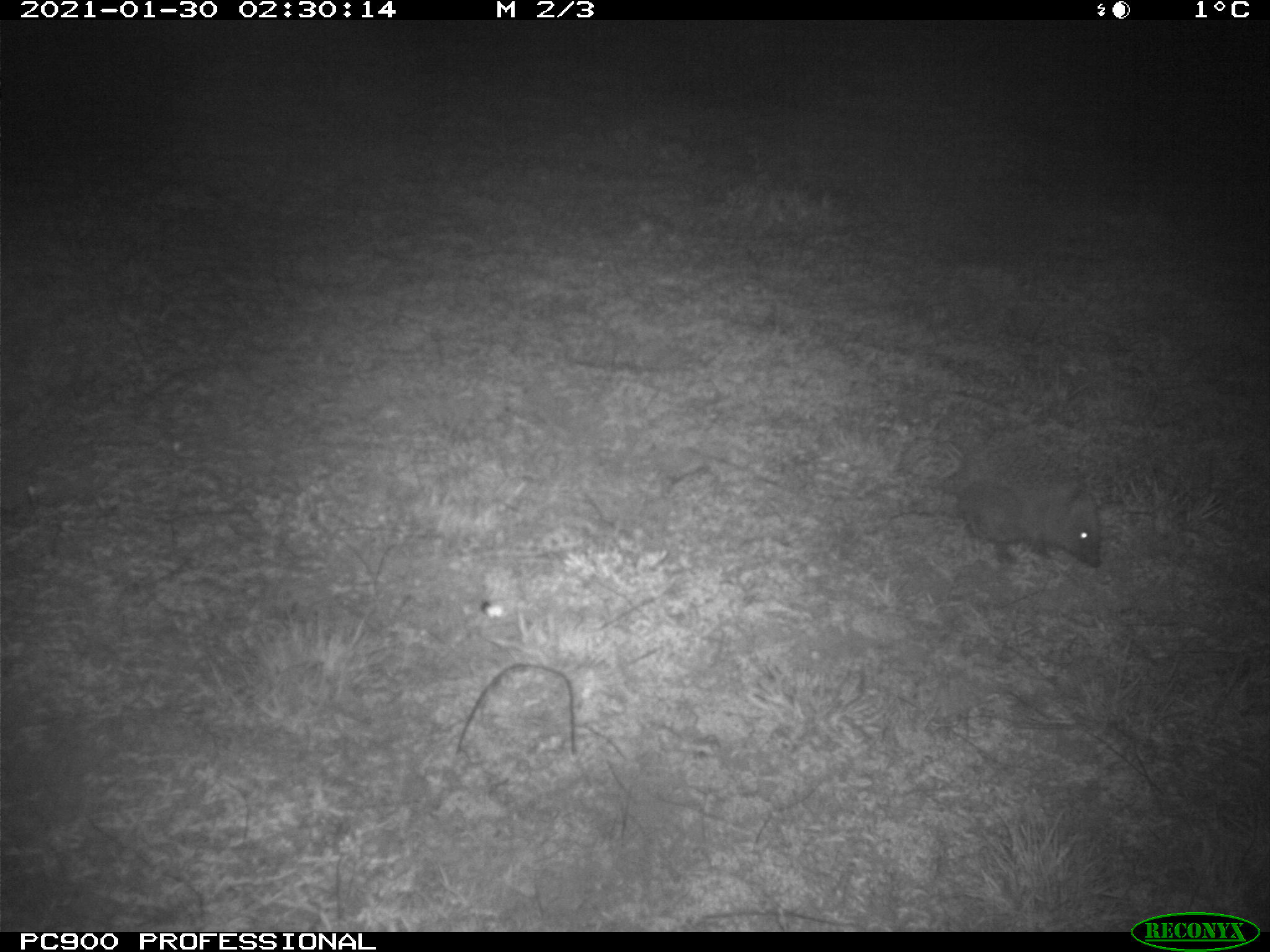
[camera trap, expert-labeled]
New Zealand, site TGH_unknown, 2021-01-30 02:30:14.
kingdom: Animalia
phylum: Chordata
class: Mammalia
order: Eulipotyphla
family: Erinaceidae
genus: Erinaceus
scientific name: Erinaceus europaeus europaeus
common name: european hedgehog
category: hedgehog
Hedgehog (european hedgehog) (Erinaceus europaeus europaeus).